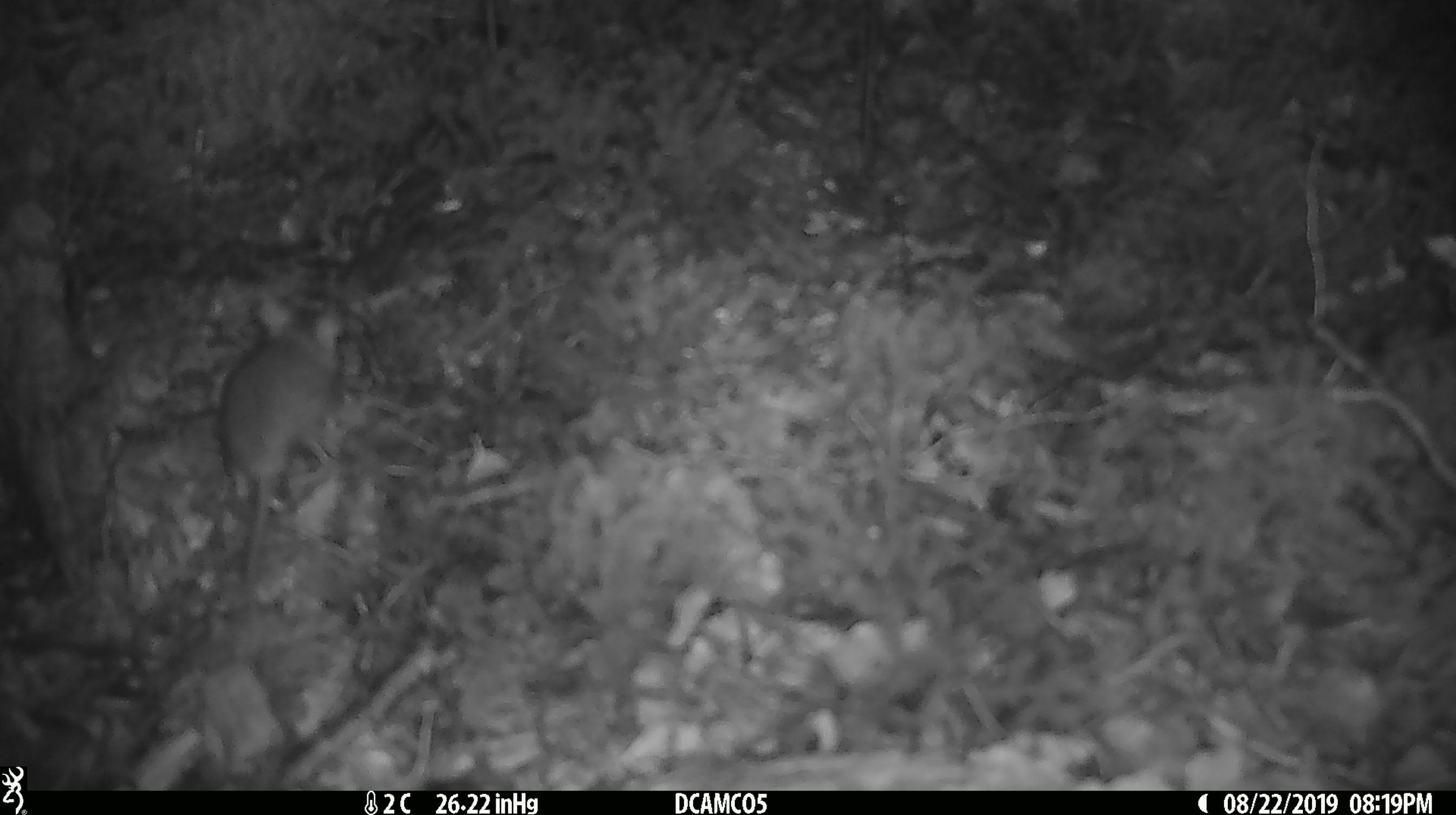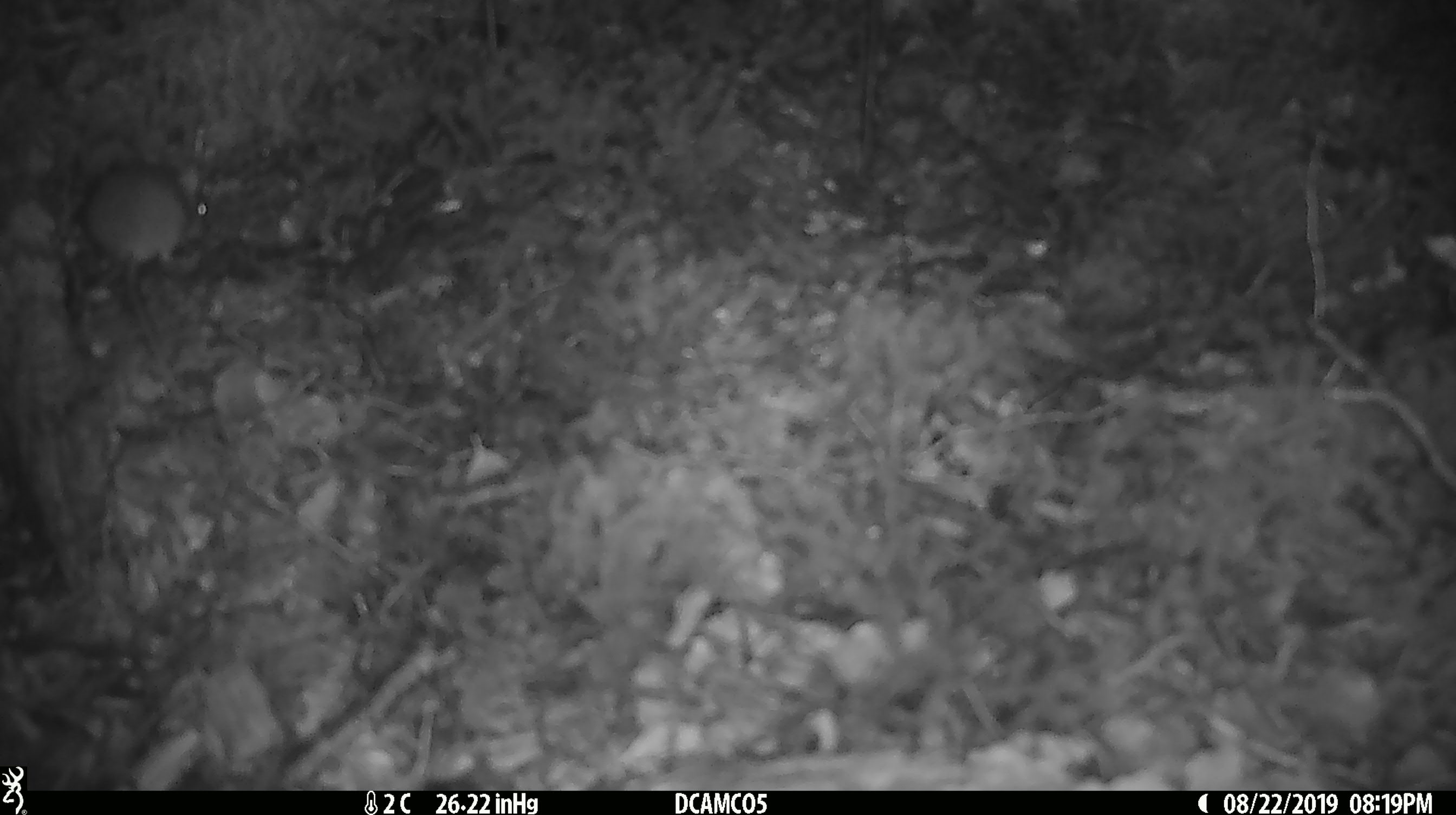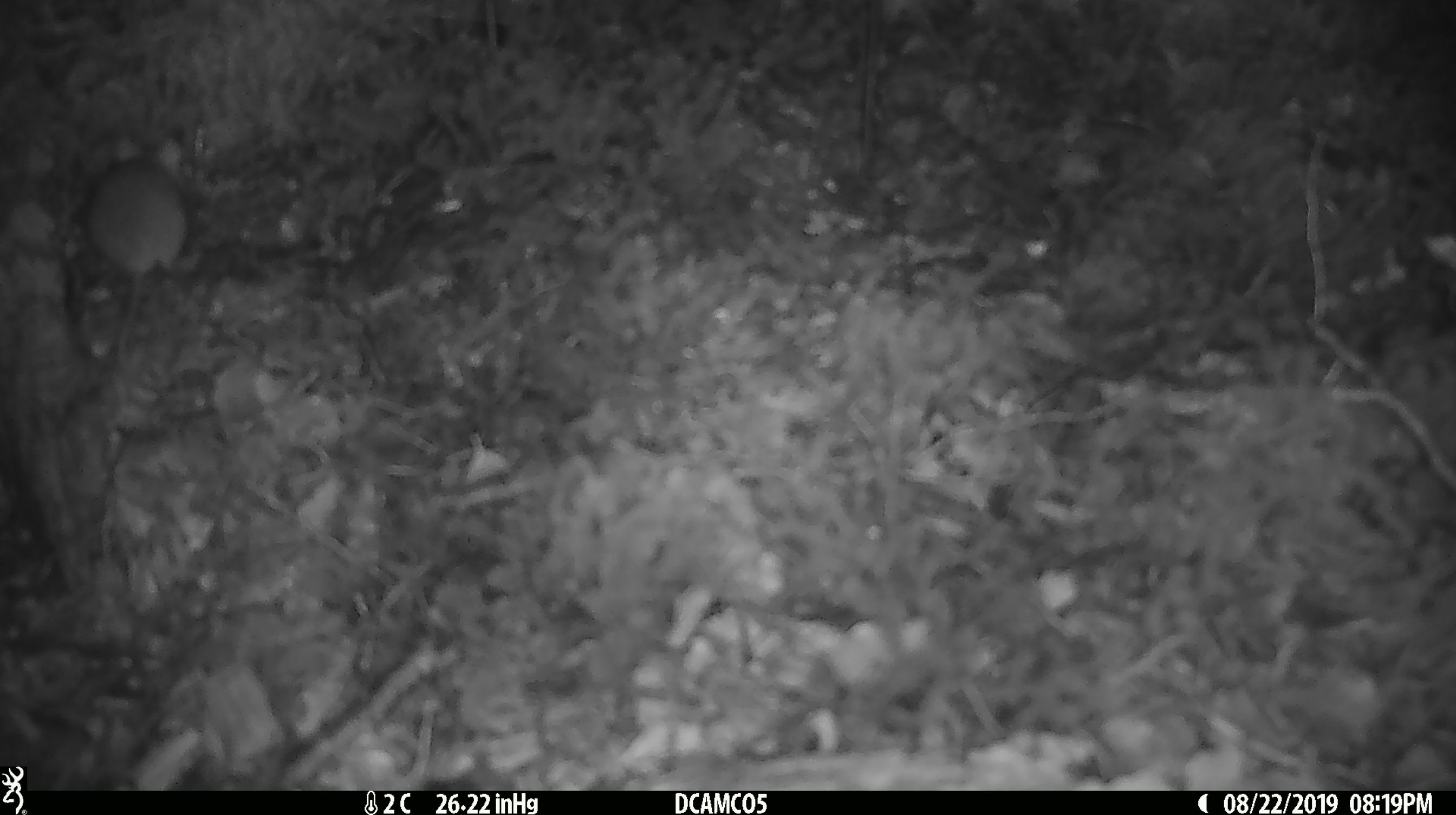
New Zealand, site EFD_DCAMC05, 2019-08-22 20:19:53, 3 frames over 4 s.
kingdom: Animalia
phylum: Chordata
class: Mammalia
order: Rodentia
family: Muridae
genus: Mus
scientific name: Mus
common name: mouse